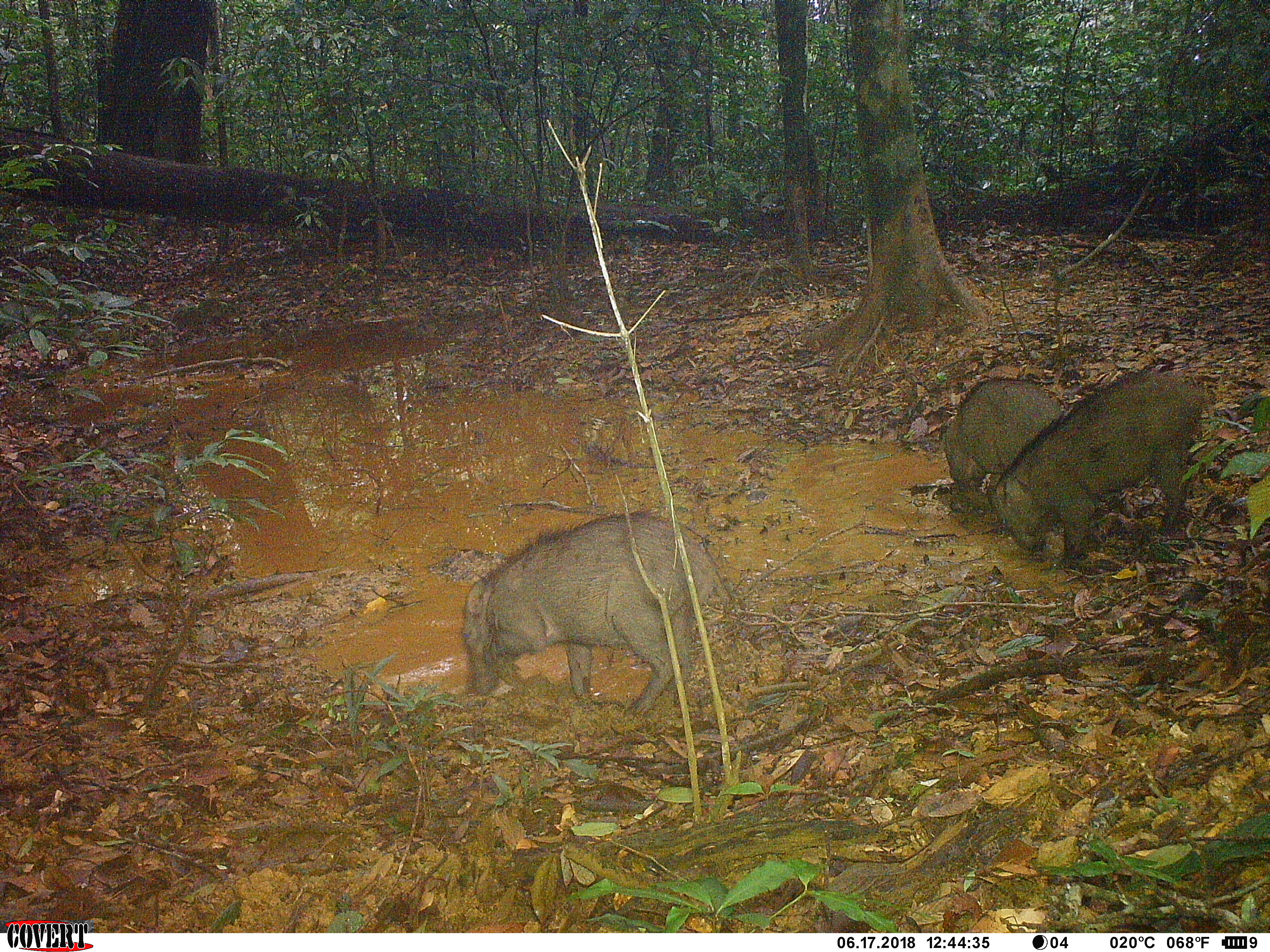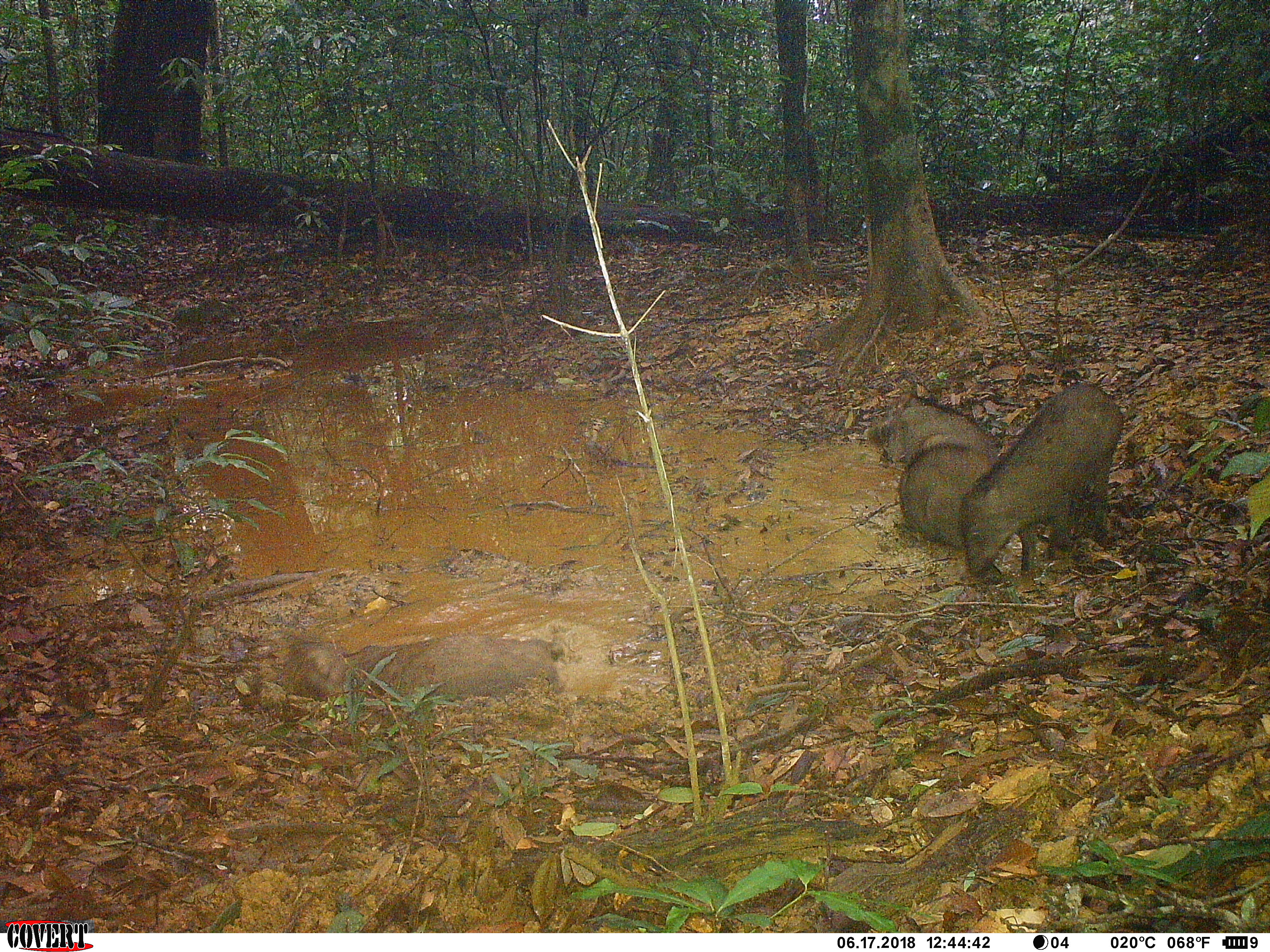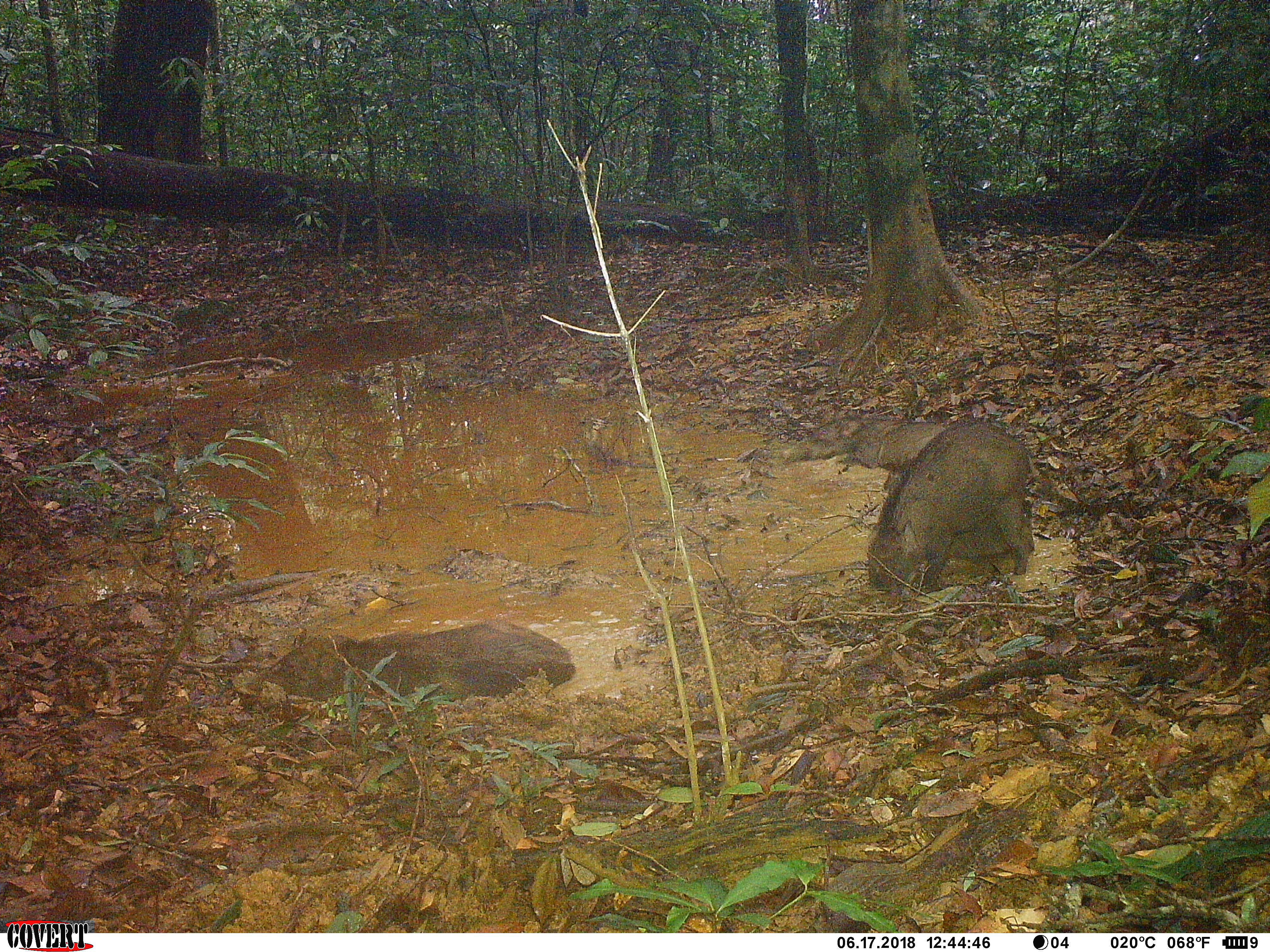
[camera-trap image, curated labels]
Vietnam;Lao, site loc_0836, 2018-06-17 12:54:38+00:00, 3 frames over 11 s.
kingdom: Animalia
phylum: Chordata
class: Mammalia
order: Artiodactyla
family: Suidae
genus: Sus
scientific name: Sus scrofa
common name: eurasian wild pig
Eurasian wild pig (Sus scrofa). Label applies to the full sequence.